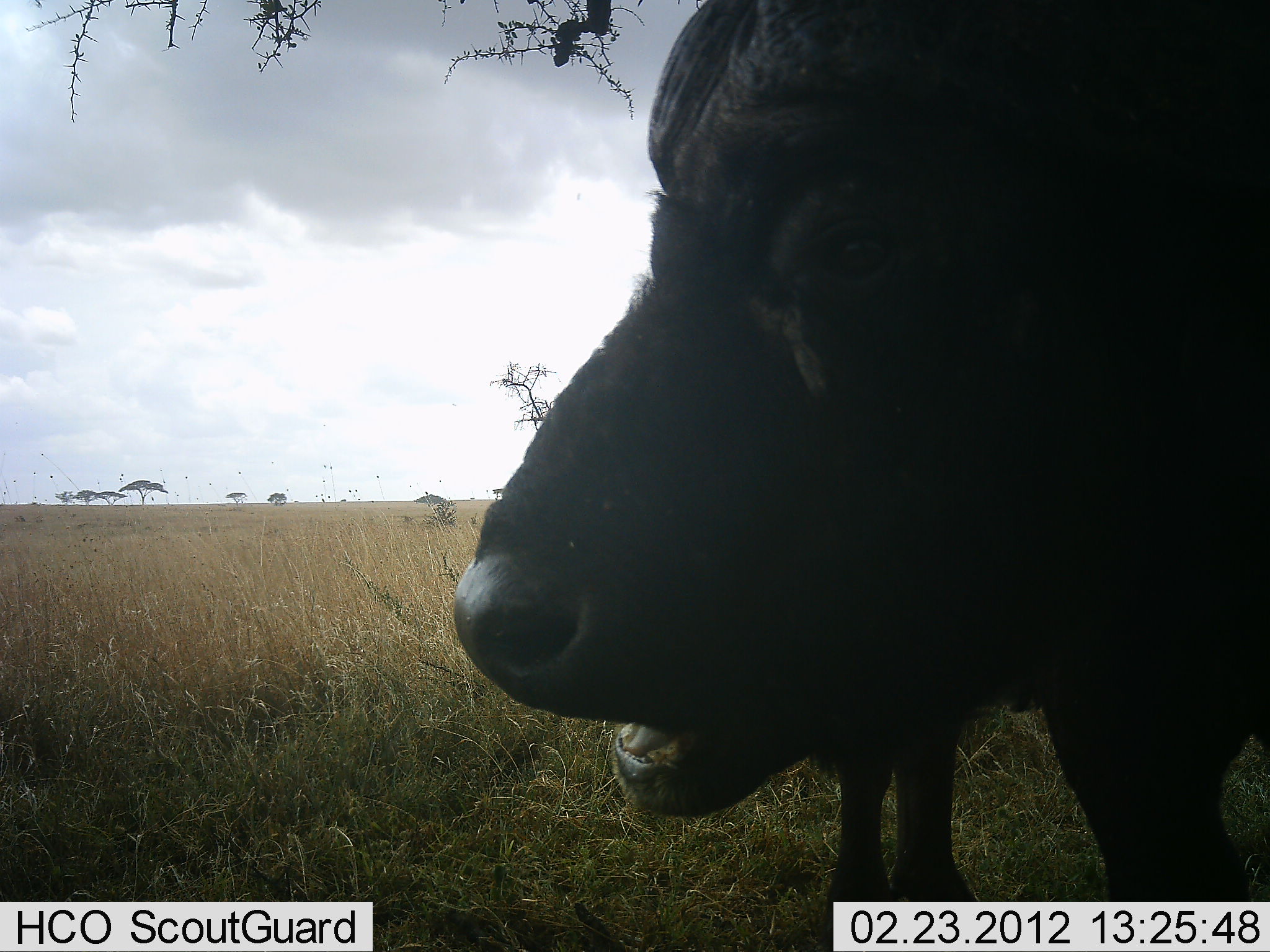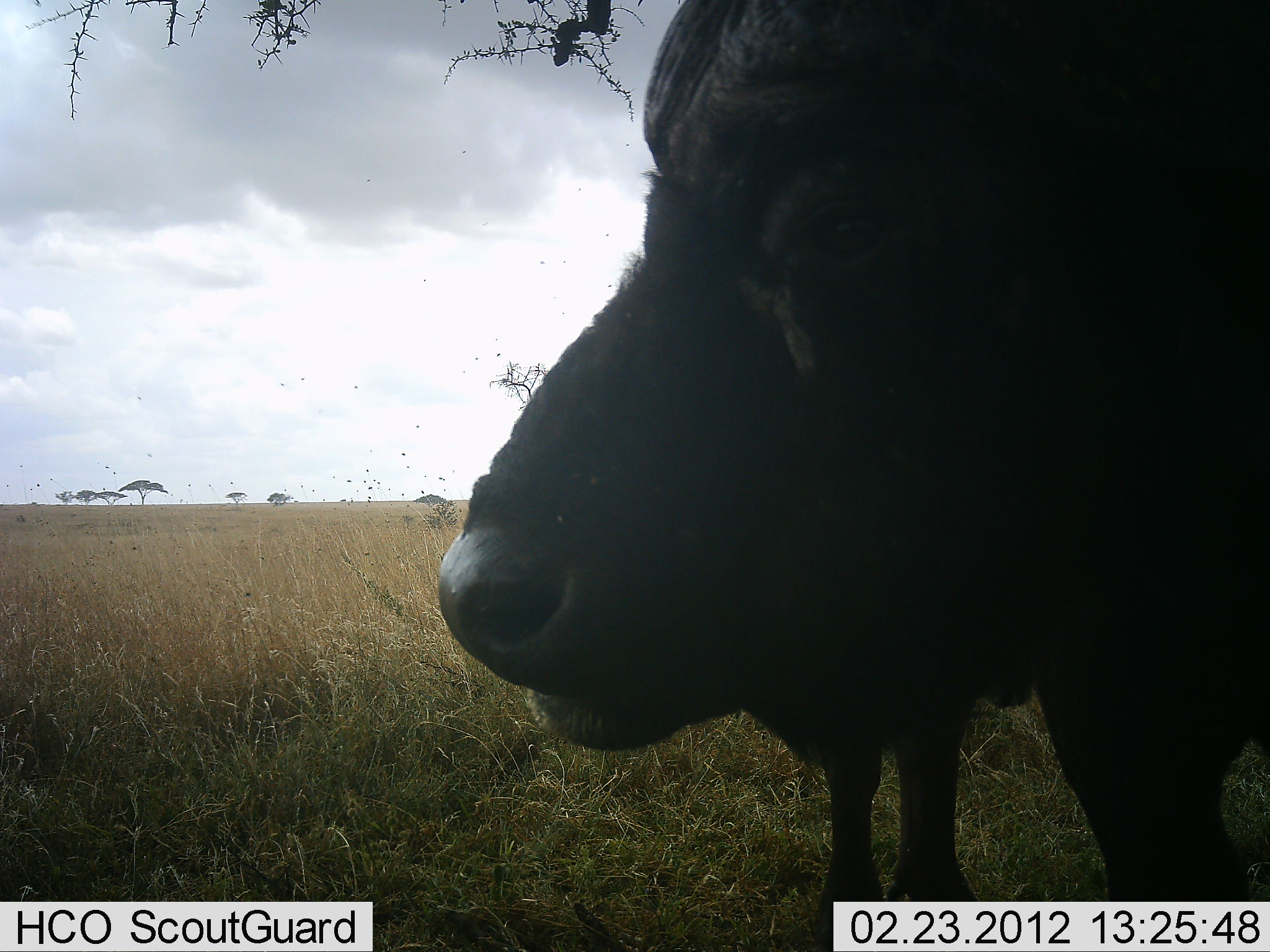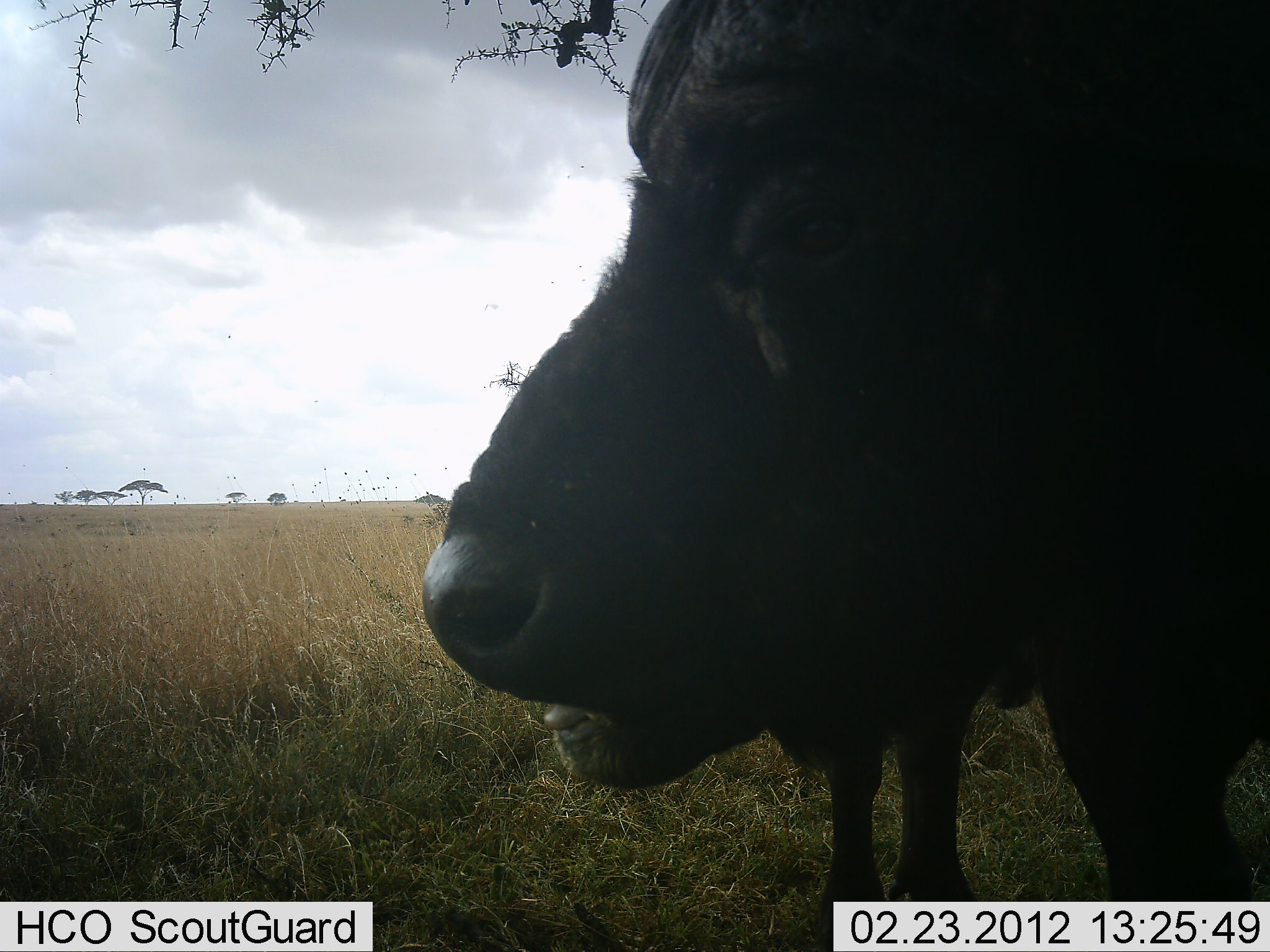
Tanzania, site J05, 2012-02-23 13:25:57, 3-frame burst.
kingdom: Animalia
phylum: Chordata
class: Mammalia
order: Artiodactyla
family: Bovidae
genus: Syncerus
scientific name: Syncerus caffer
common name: cape buffalo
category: buffalo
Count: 2.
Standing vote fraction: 71%.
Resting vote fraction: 7%.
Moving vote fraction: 0%.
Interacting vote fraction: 7%.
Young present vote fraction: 7%.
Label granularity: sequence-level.